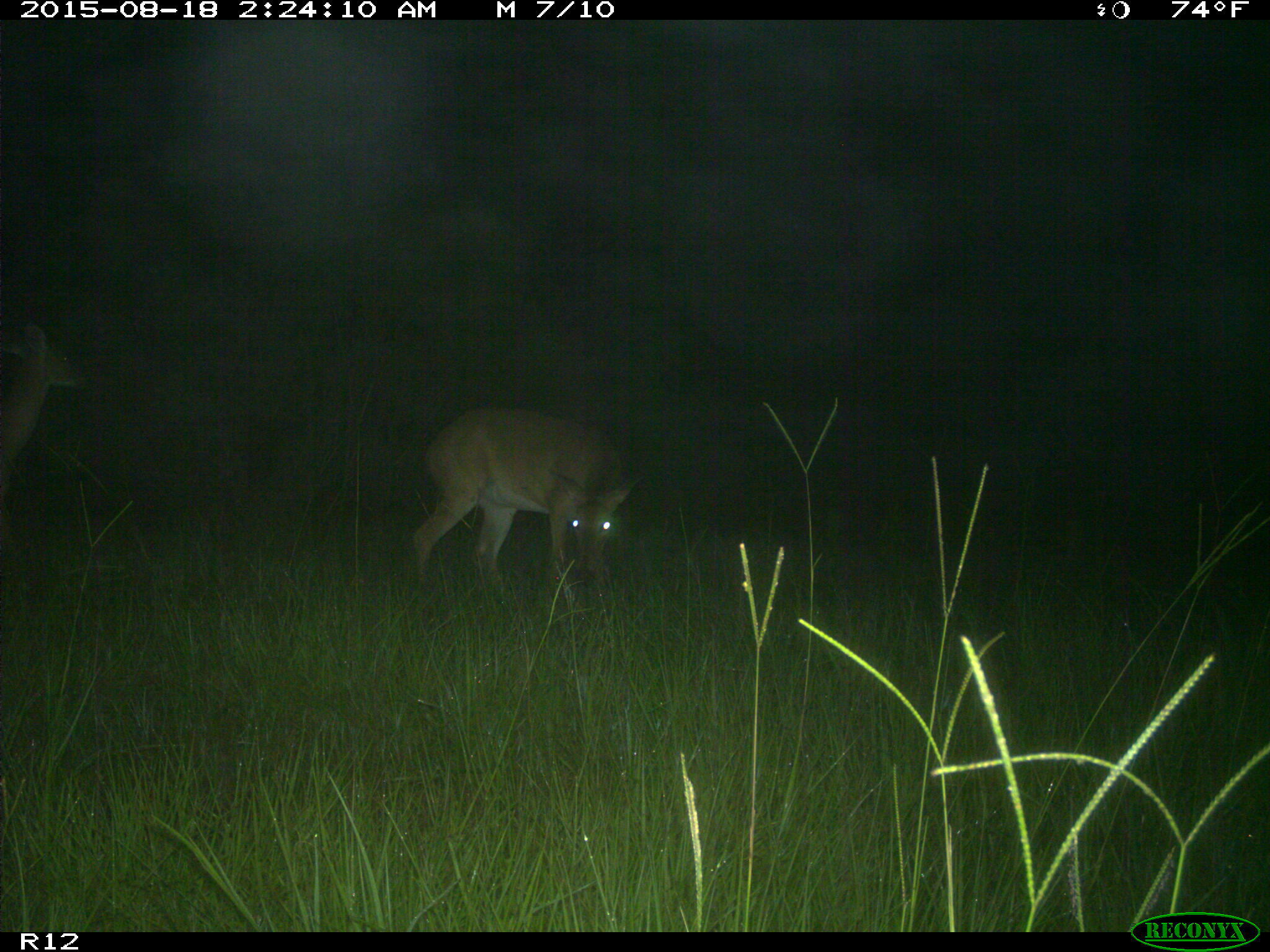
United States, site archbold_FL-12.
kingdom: Animalia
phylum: Chordata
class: Mammalia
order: Artiodactyla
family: Cervidae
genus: Odocoileus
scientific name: Odocoileus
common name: deer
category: unidentified deer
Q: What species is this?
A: Unidentified deer (deer) (Odocoileus).